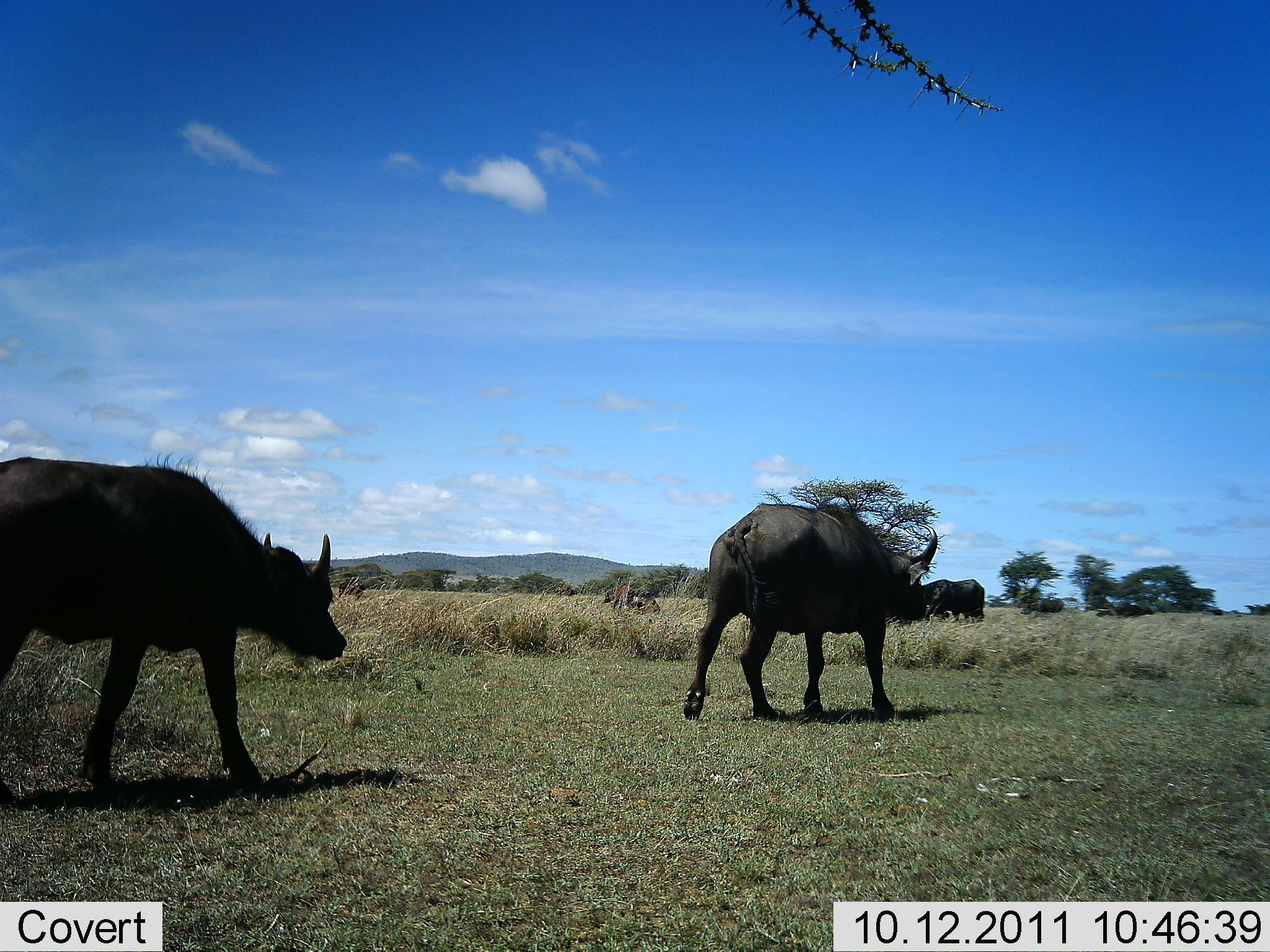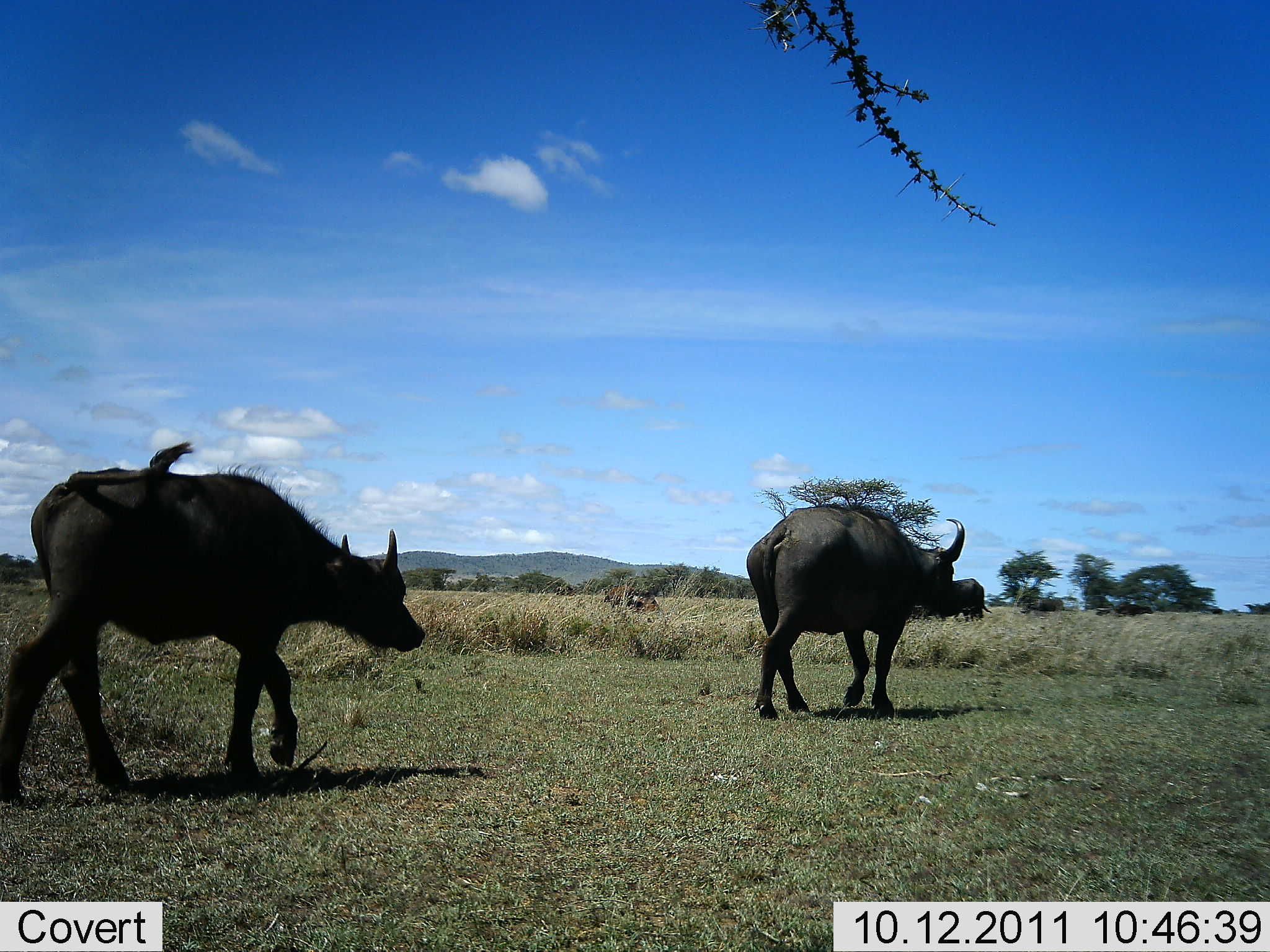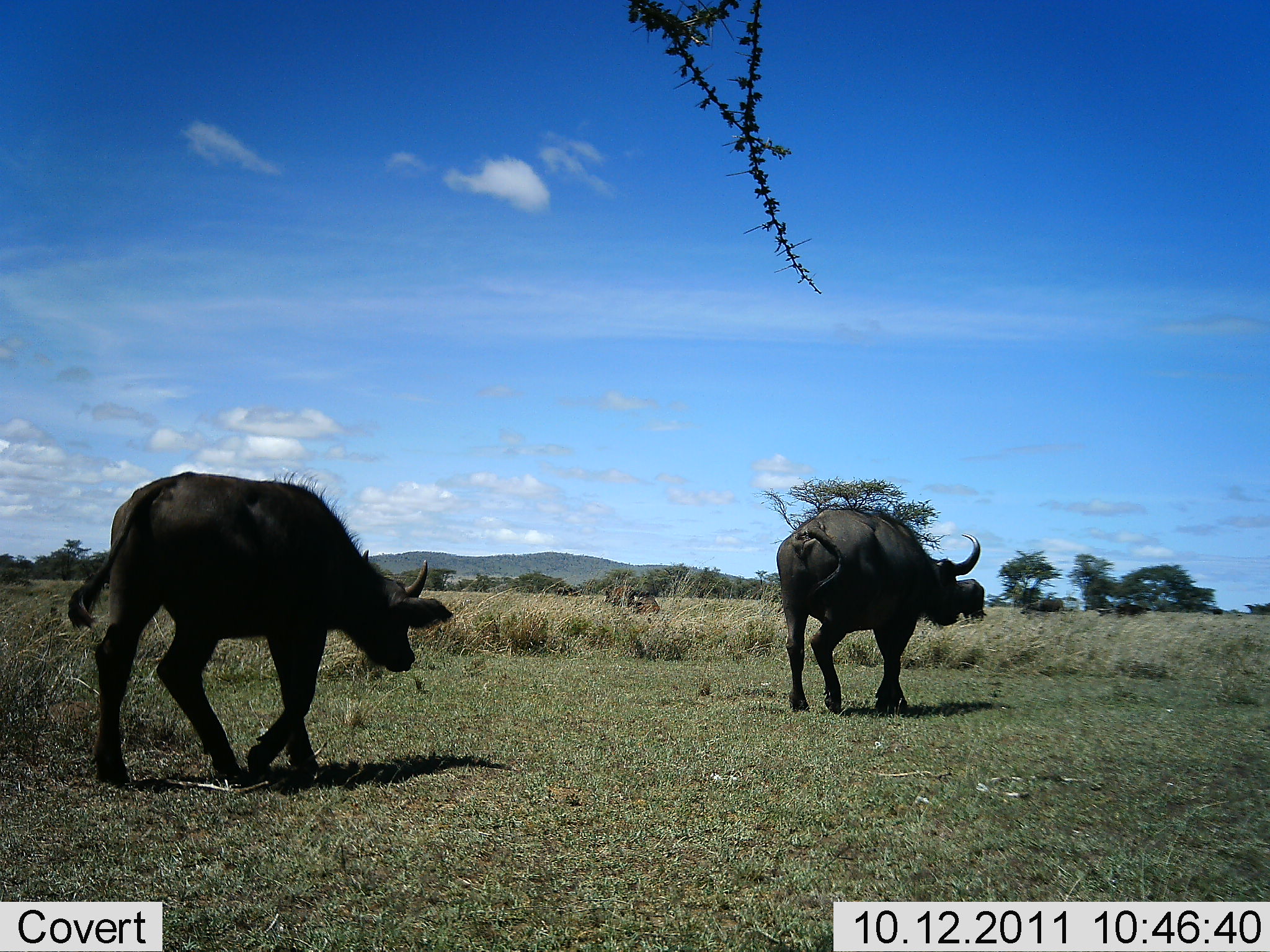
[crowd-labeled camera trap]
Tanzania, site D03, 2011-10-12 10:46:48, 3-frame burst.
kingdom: Animalia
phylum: Chordata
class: Mammalia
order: Artiodactyla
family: Bovidae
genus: Syncerus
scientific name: Syncerus caffer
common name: cape buffalo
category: buffalo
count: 4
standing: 18%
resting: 9%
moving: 100%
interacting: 0%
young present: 18%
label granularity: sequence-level